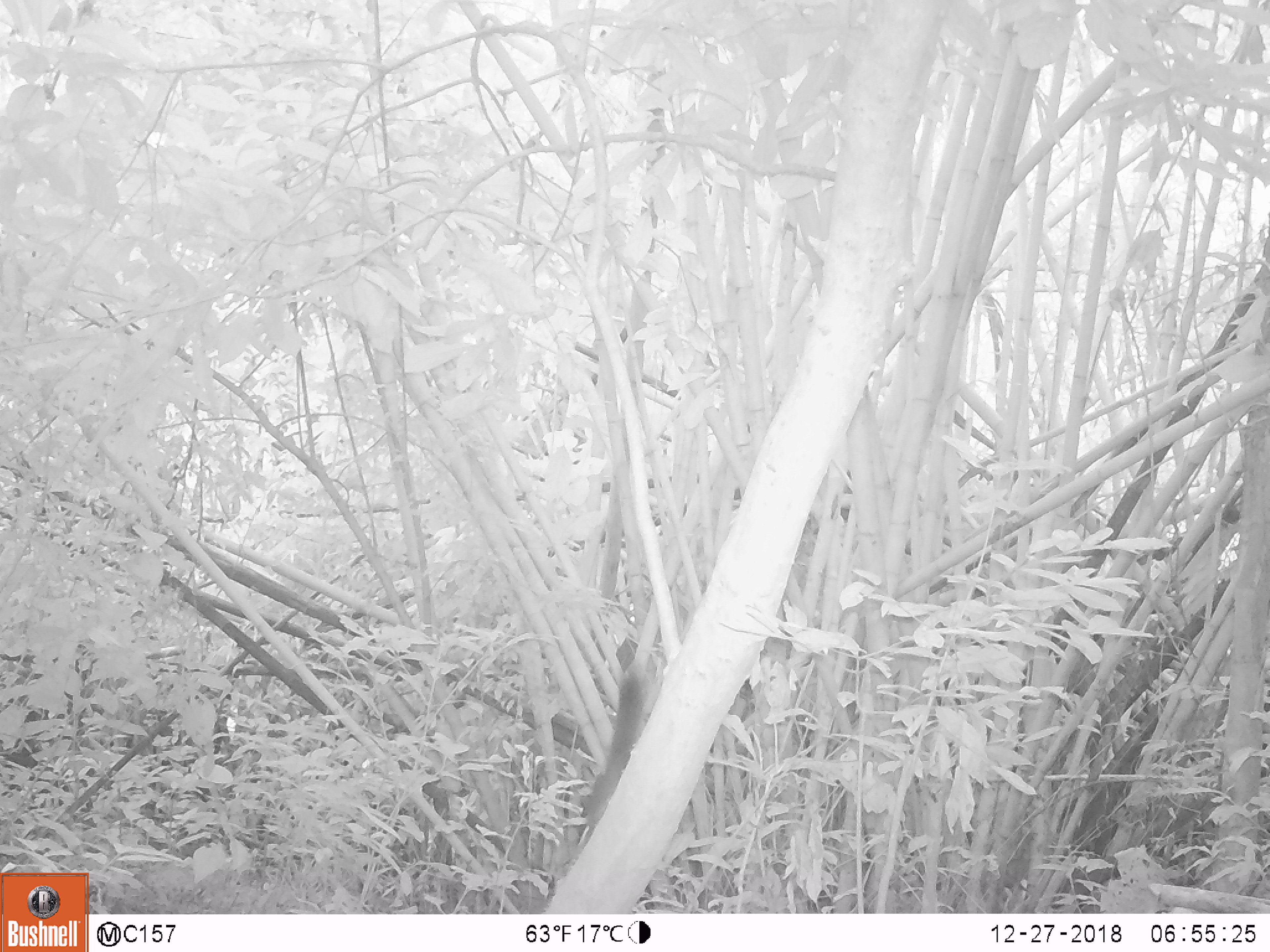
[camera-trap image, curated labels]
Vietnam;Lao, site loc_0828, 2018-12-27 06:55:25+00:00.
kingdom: Animalia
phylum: Chordata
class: Mammalia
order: Rodentia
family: Sciuridae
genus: Sciurus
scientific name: Sciurus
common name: squirrel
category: unidentified squirrel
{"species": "unidentified squirrel (squirrel) (Sciurus)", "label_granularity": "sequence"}